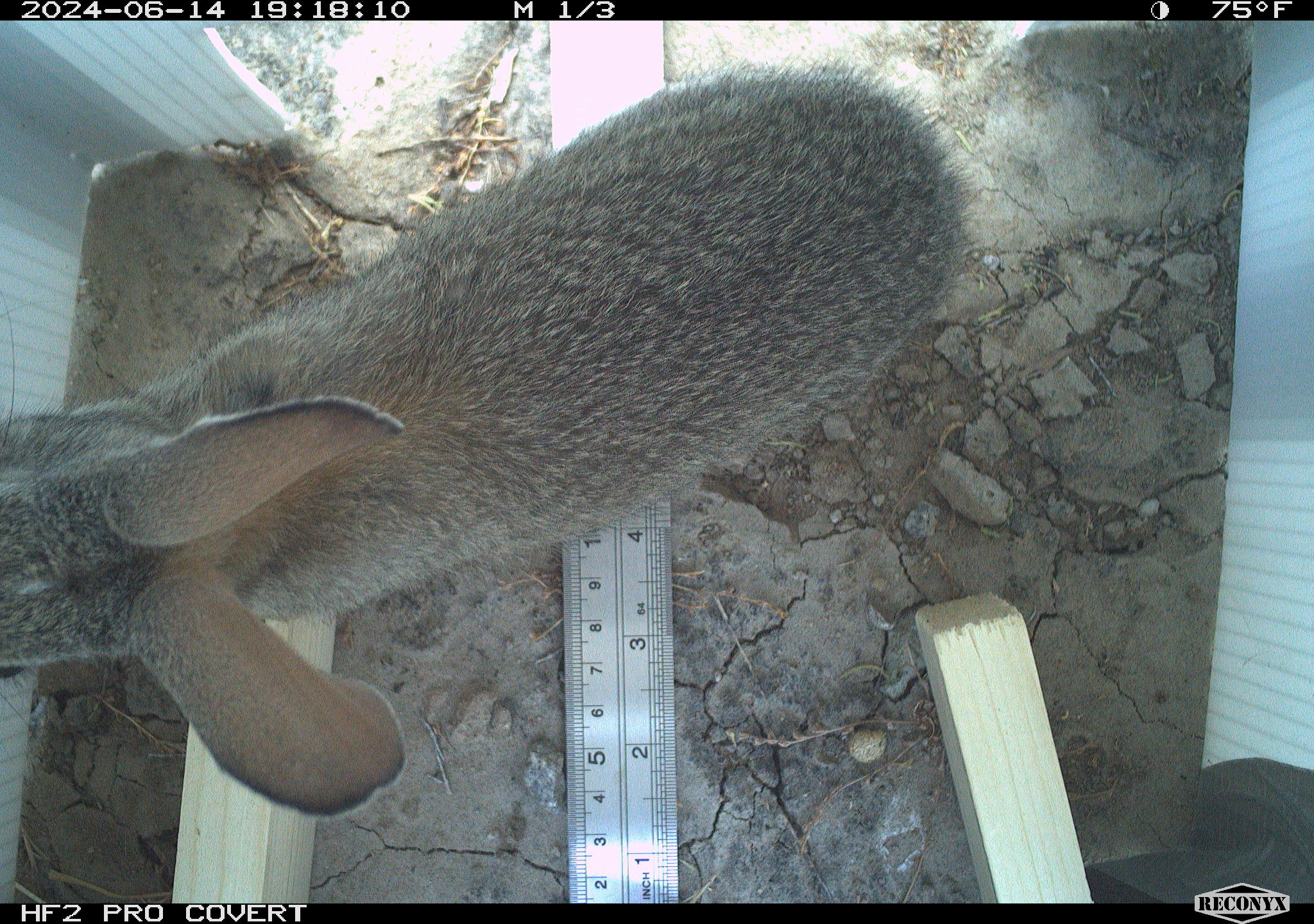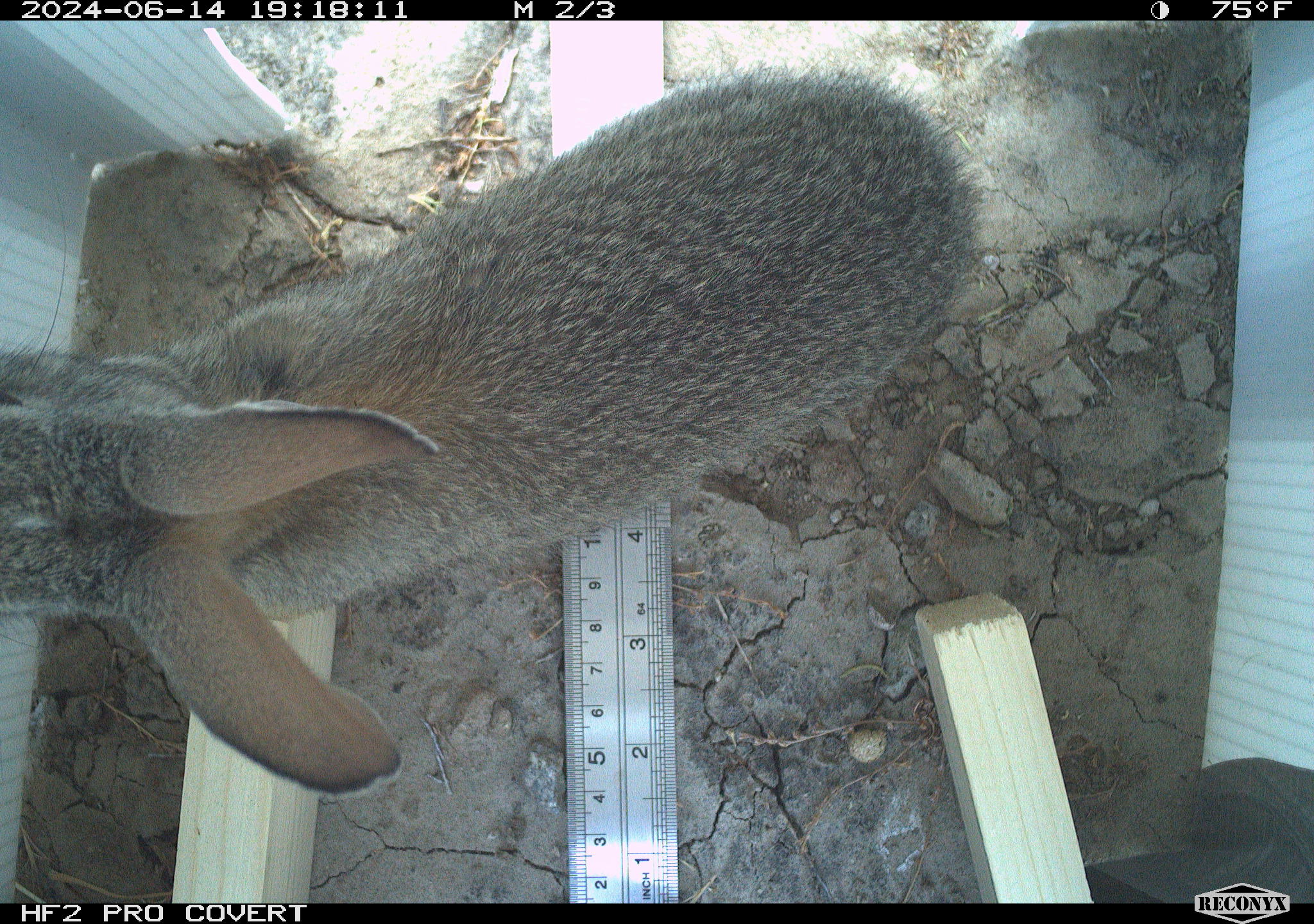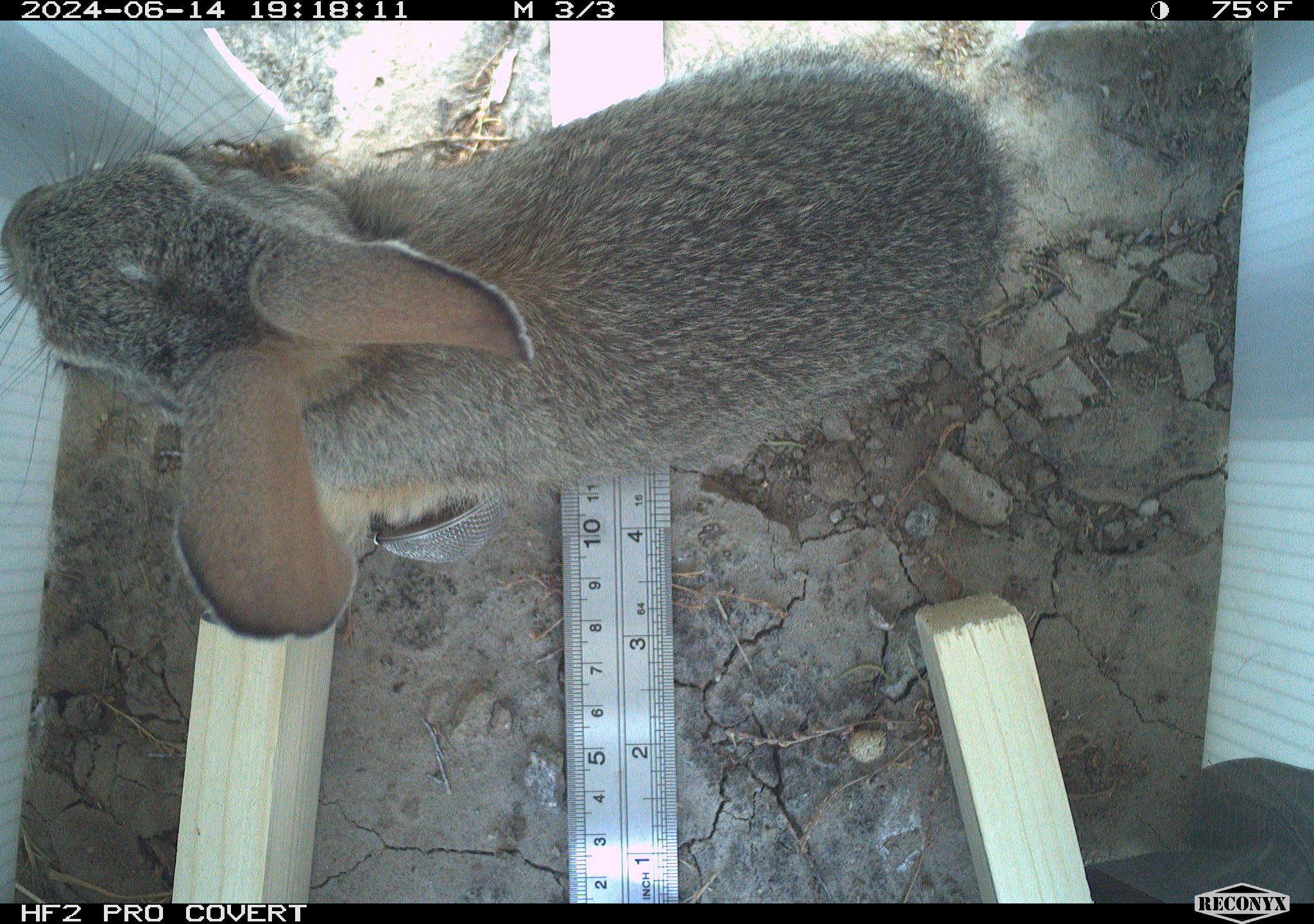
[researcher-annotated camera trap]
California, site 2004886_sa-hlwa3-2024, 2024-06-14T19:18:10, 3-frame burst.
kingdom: Animalia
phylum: Chordata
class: Mammalia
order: Lagomorpha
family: Leporidae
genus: Sylvilagus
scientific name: Sylvilagus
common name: cottontail rabbits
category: sylvilagus species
Sylvilagus species (cottontail rabbits) (Sylvilagus).